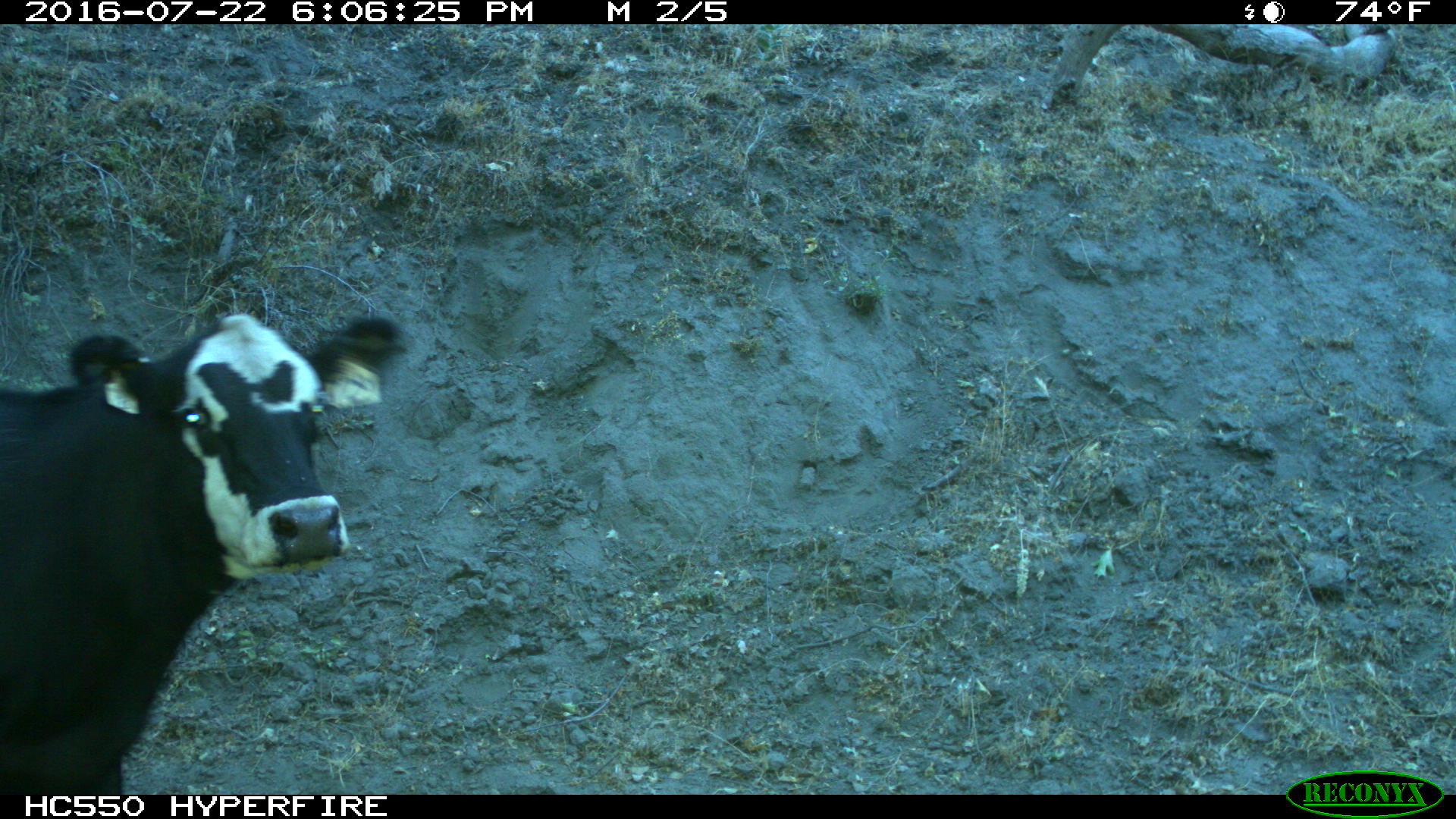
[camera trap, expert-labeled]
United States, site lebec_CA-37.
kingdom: Animalia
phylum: Chordata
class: Mammalia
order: Artiodactyla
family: Bovidae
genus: Bos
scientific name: Bos taurus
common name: domestic cow